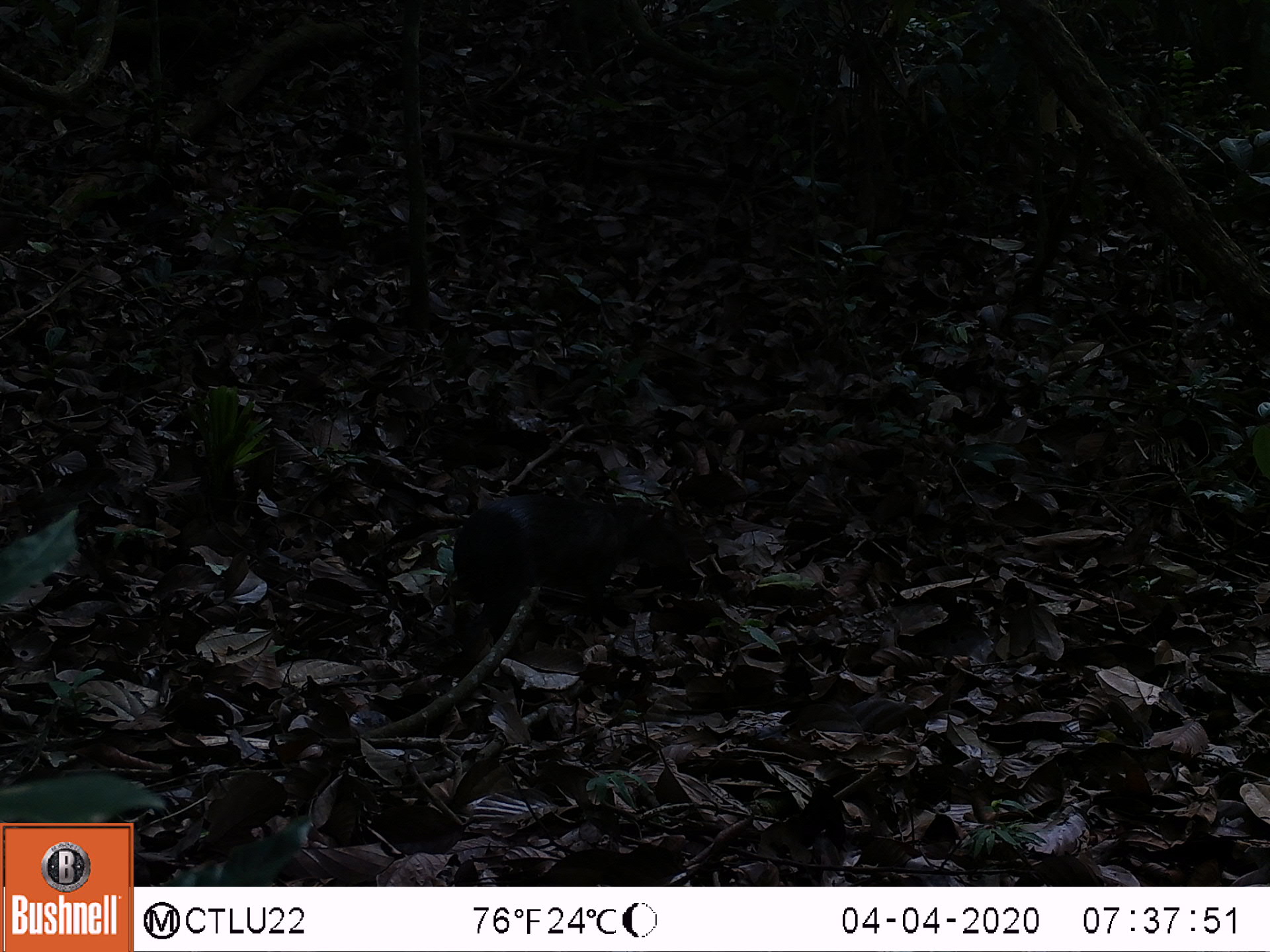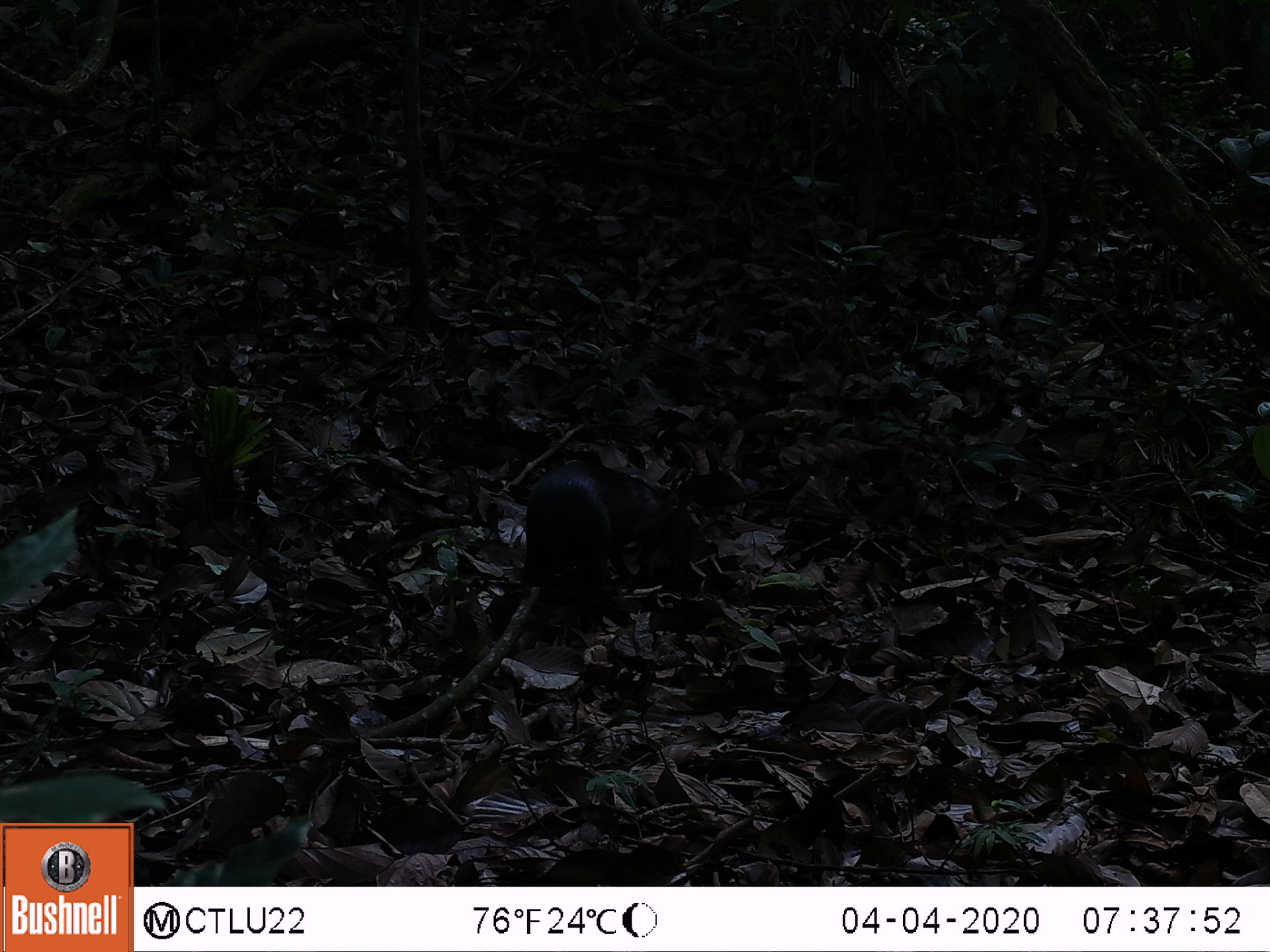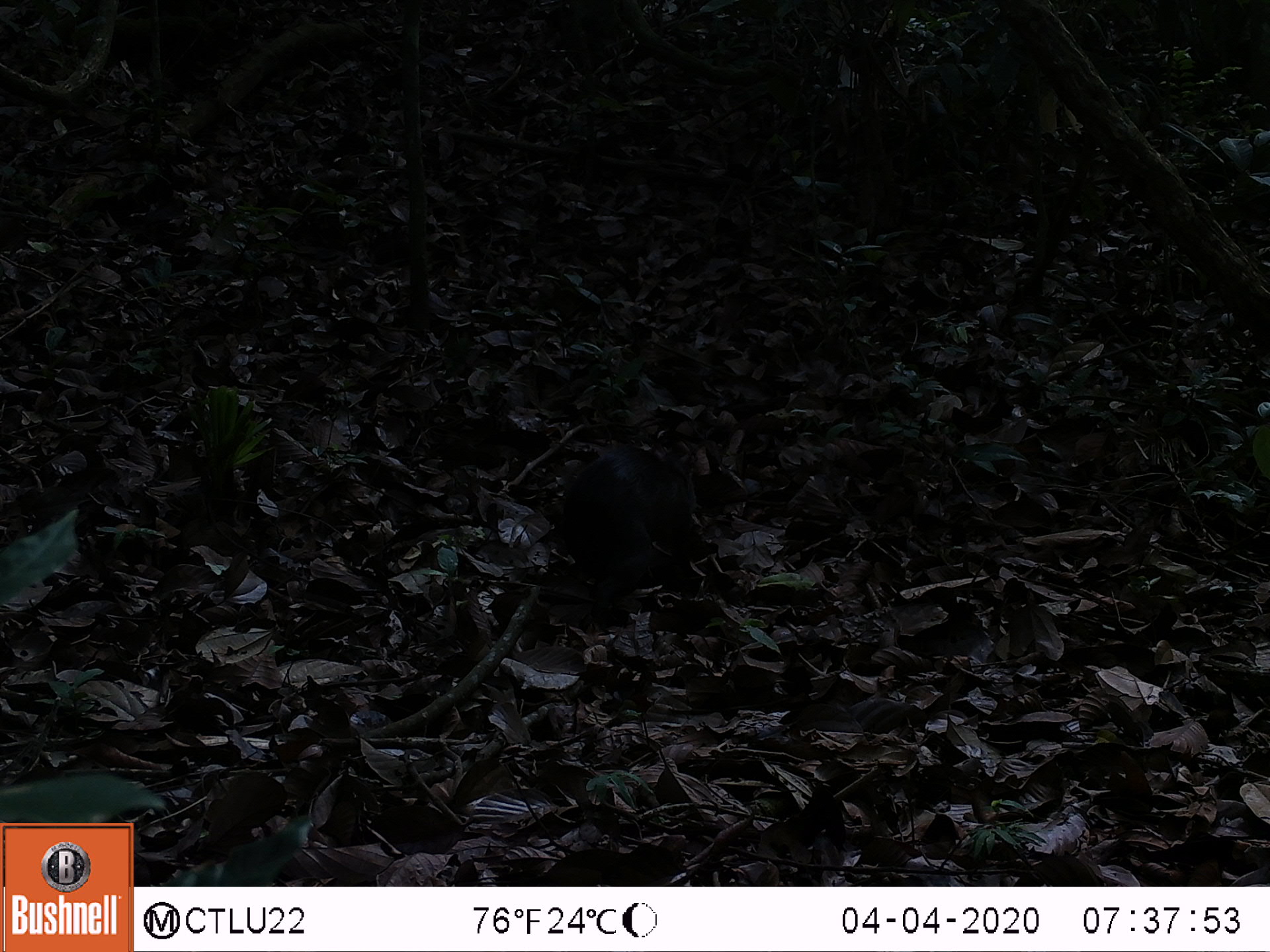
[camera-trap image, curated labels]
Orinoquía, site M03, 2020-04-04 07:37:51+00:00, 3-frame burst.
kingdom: Animalia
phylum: Chordata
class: Mammalia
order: Rodentia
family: Dasyproctidae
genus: Dasyprocta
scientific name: Dasyprocta fuliginosa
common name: black agouti